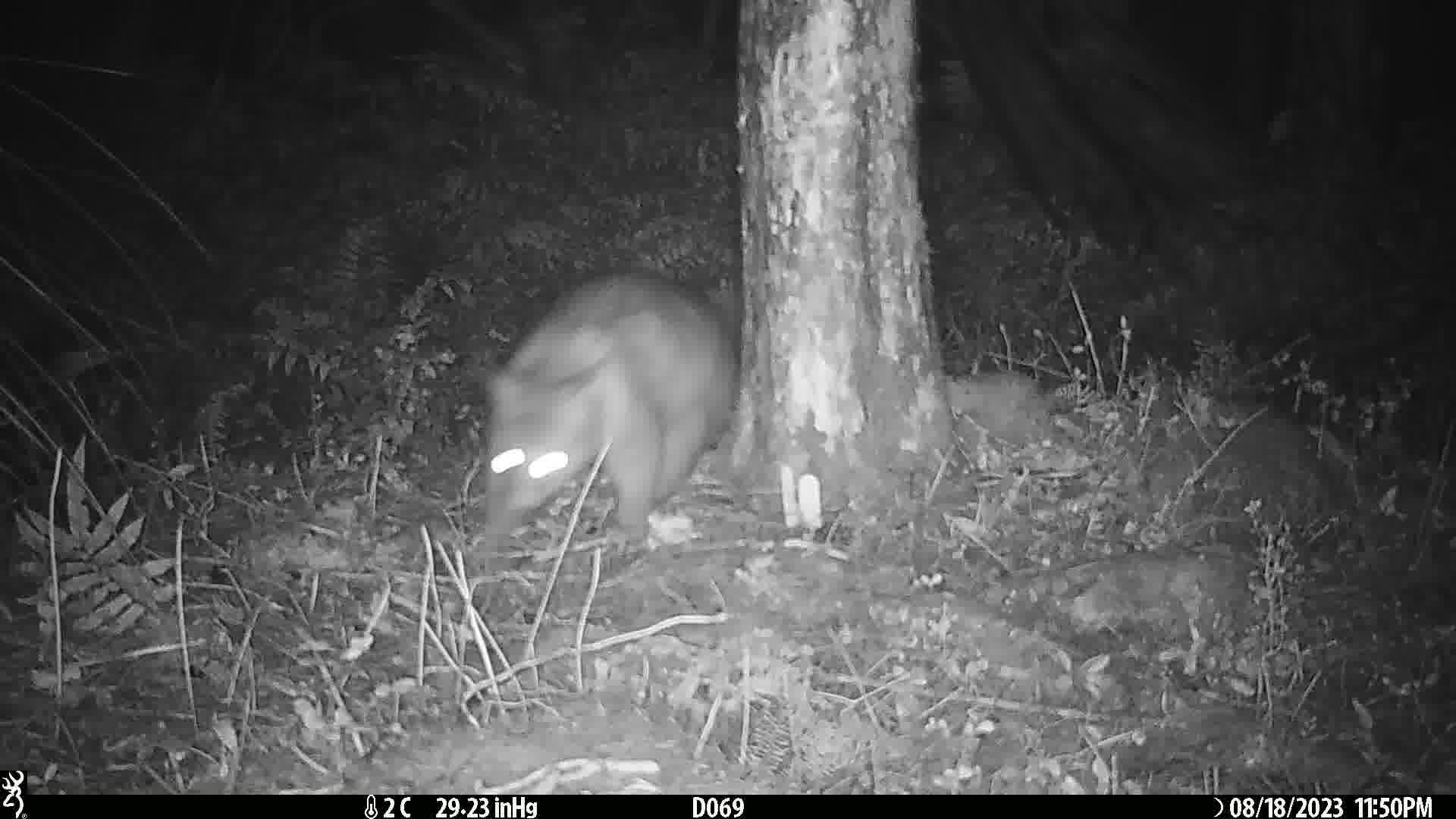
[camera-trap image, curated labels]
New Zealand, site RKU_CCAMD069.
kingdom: Animalia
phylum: Chordata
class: Mammalia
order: Diprotodontia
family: Phalangeridae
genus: Trichosurus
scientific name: Trichosurus vulpecula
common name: common brushtail possum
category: possum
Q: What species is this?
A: Possum (common brushtail possum) (Trichosurus vulpecula).